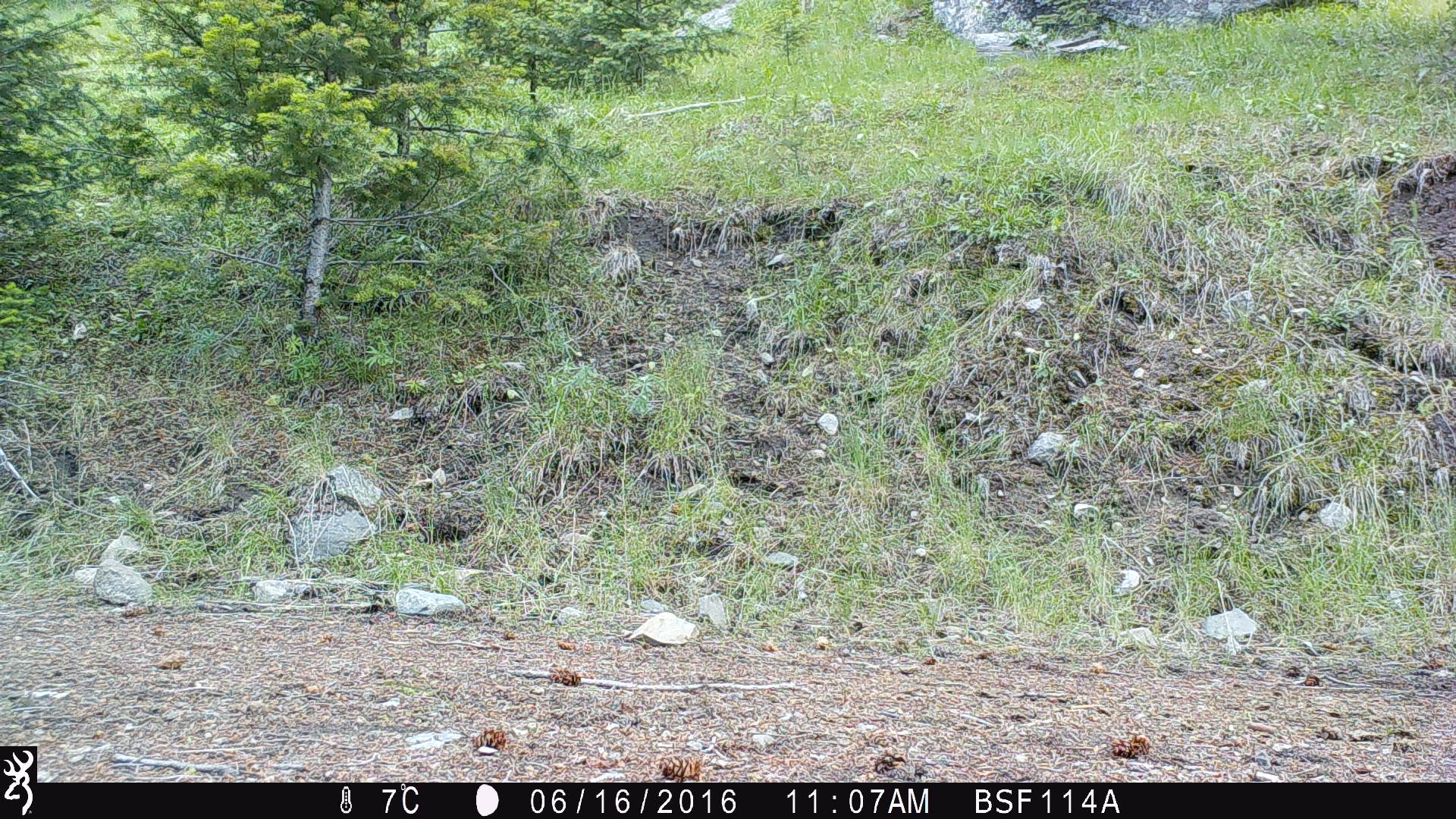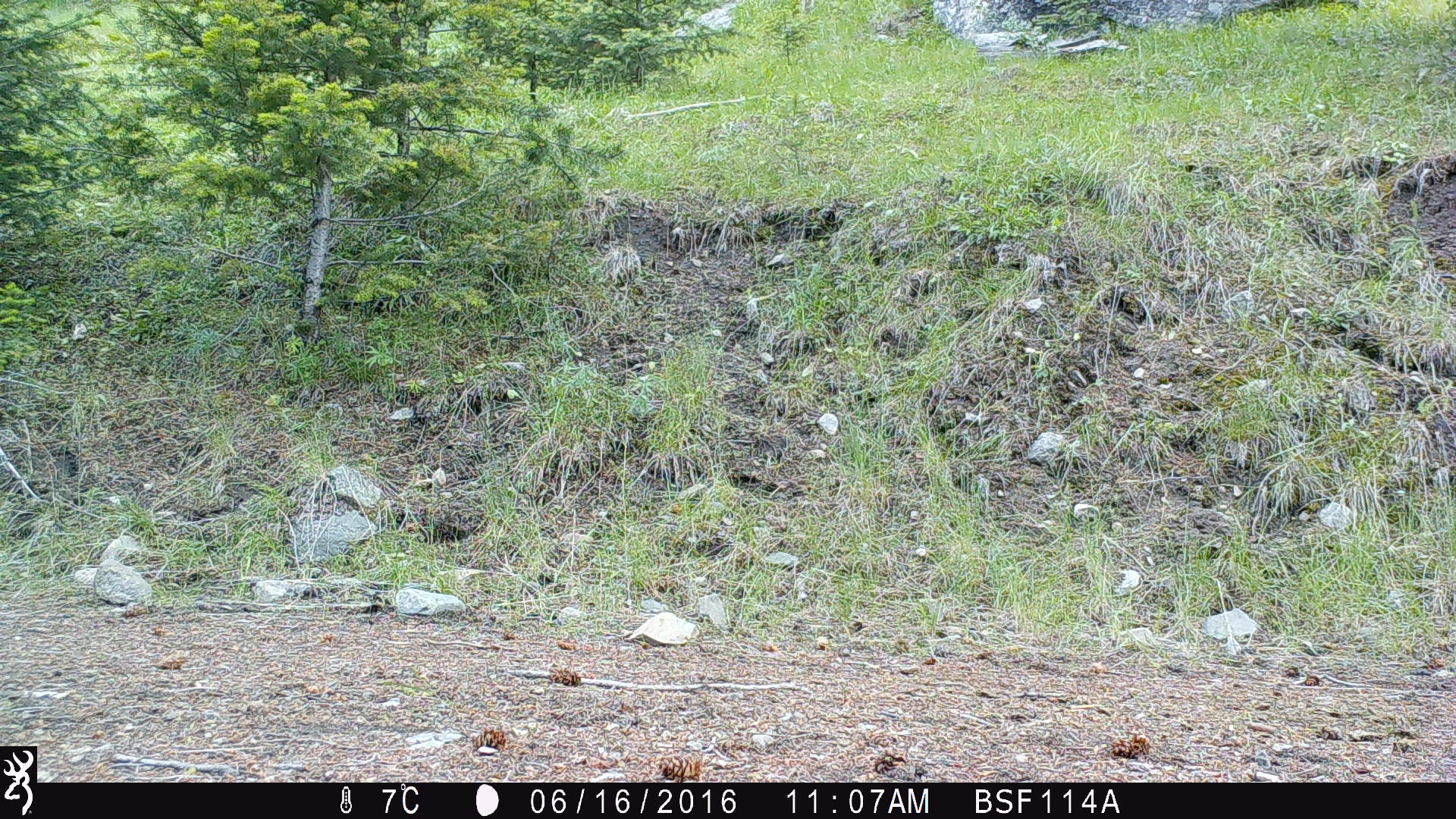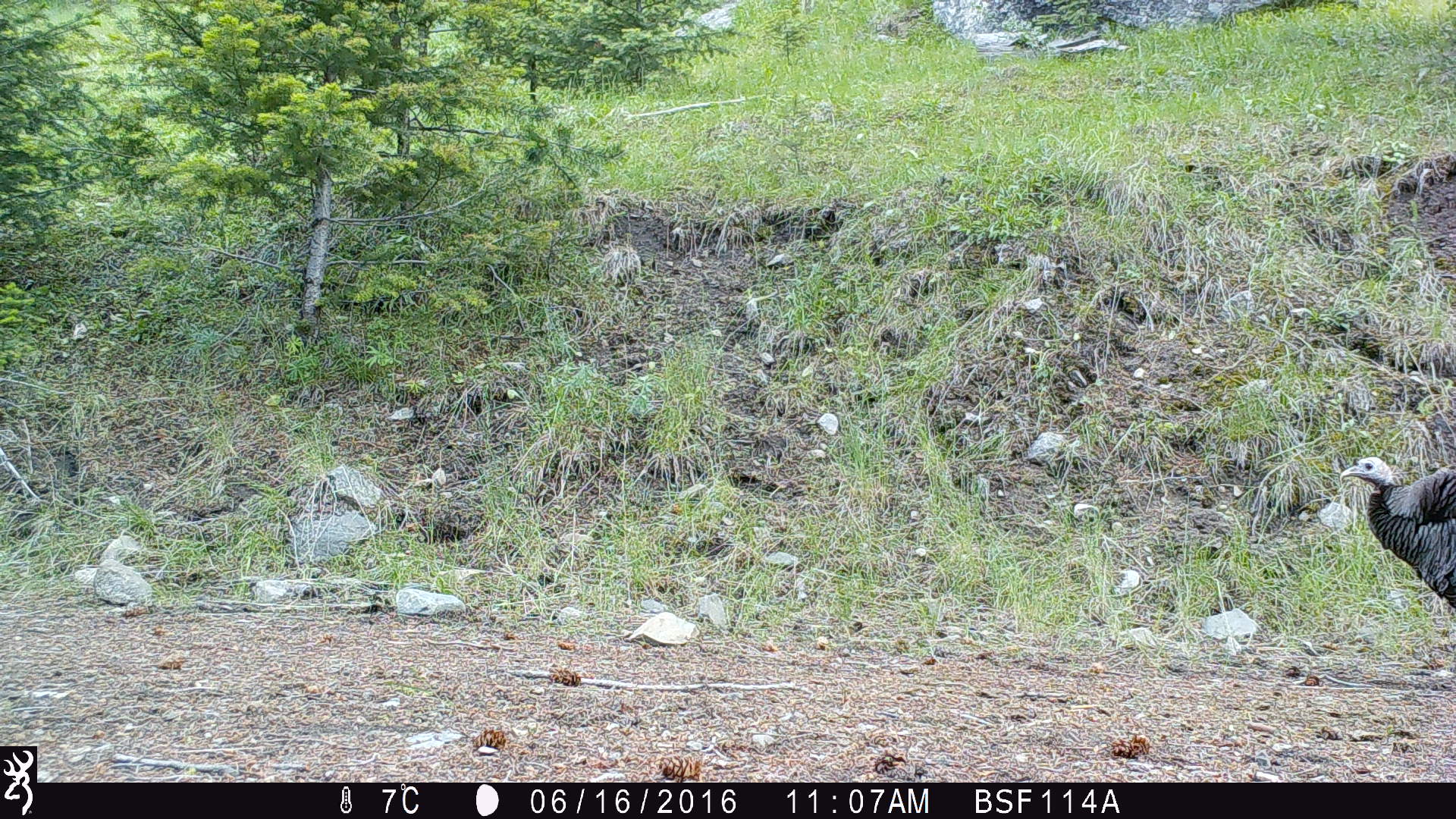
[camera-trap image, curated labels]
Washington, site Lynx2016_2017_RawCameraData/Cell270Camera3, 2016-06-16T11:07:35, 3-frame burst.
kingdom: Animalia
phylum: Chordata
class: Aves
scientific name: Aves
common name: birds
Aves (birds). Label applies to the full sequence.